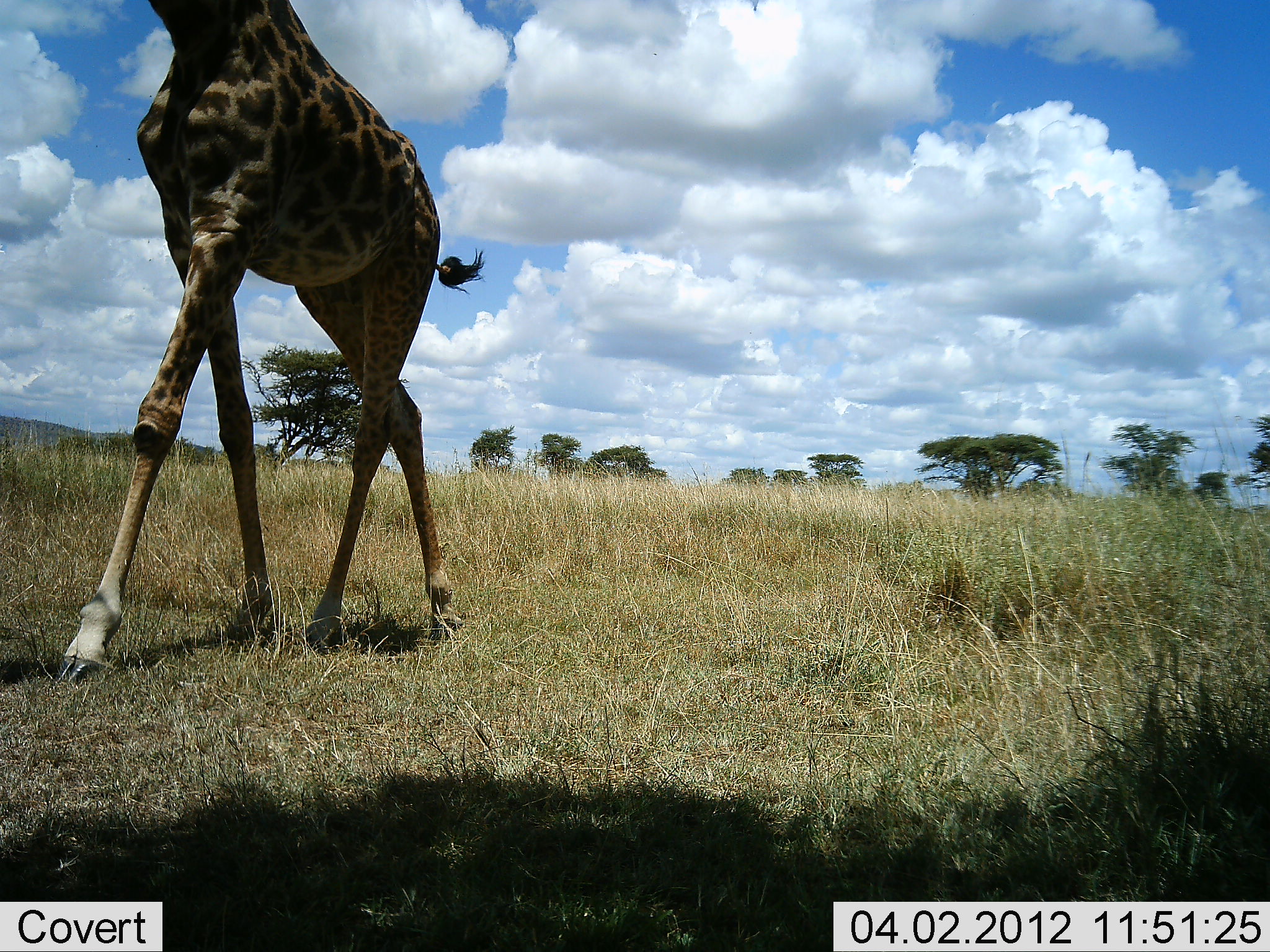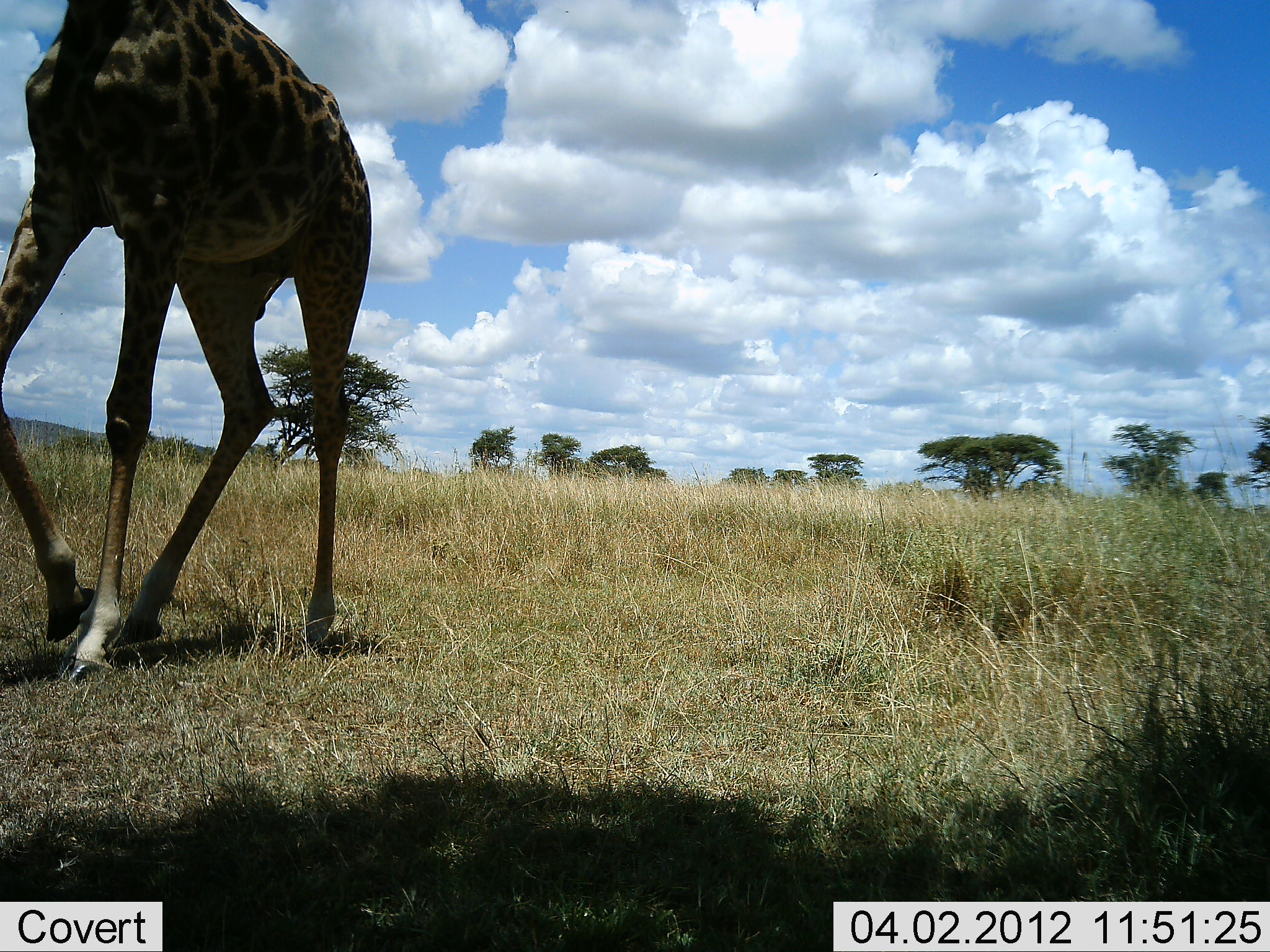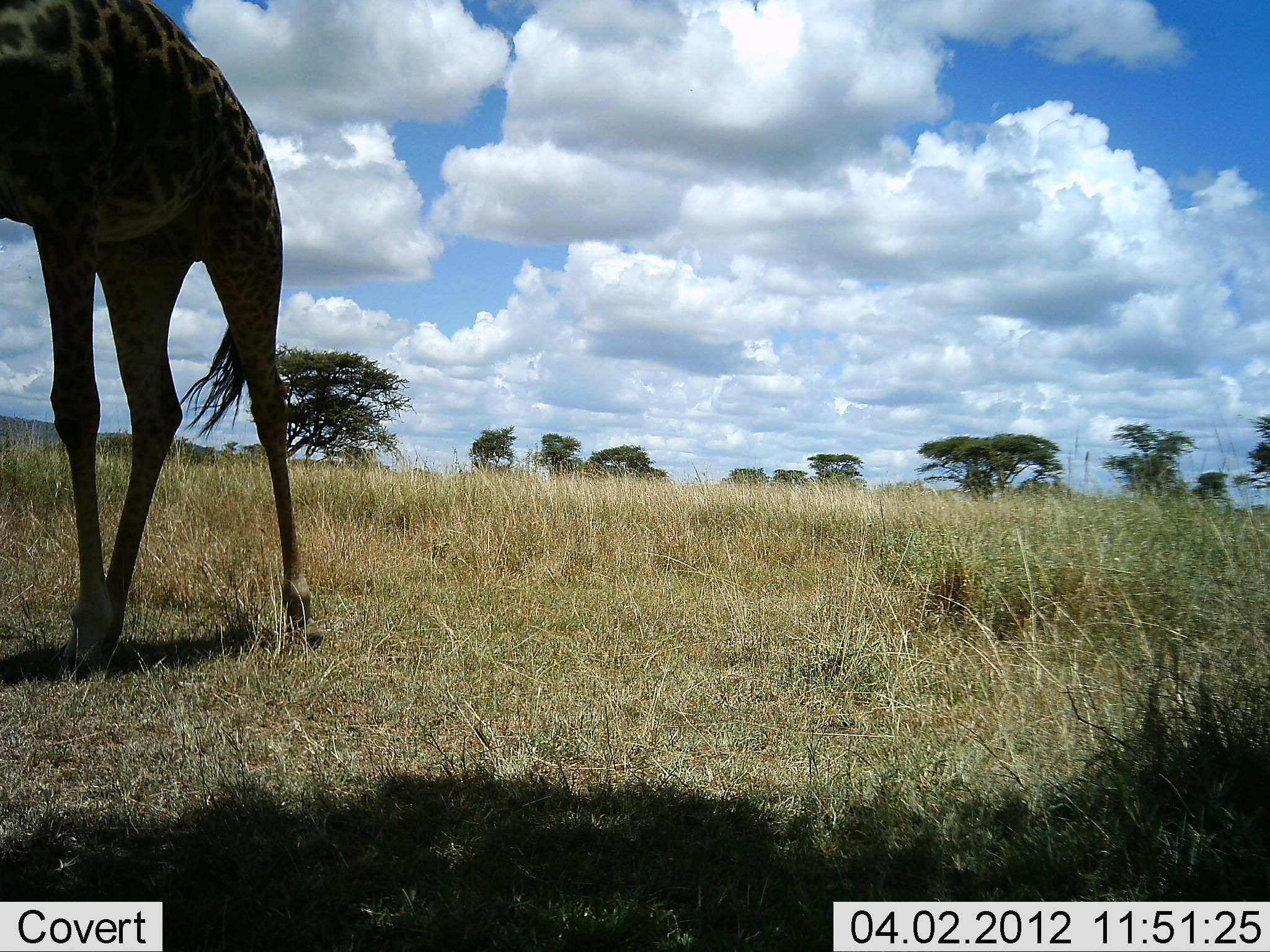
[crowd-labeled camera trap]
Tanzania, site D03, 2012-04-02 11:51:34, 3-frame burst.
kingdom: Animalia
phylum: Chordata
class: Mammalia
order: Artiodactyla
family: Giraffidae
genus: Giraffa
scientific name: Giraffa camelopardalis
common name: giraffe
Giraffe (Giraffa camelopardalis), count 1. Behavior (volunteer vote fractions): standing 0%, resting 0%, moving 100%, interacting 0%. Young present (vote fraction): 0%. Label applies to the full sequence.